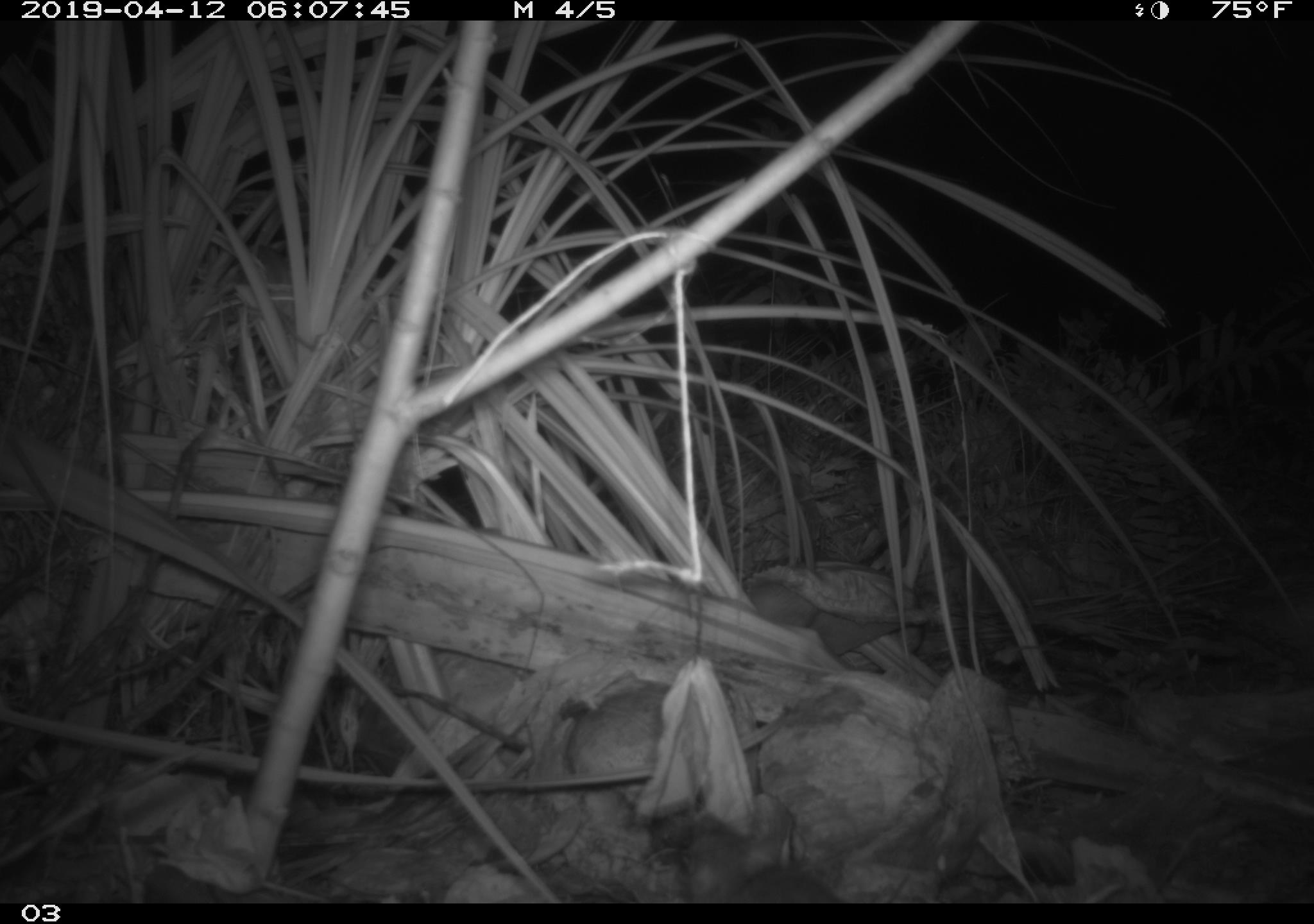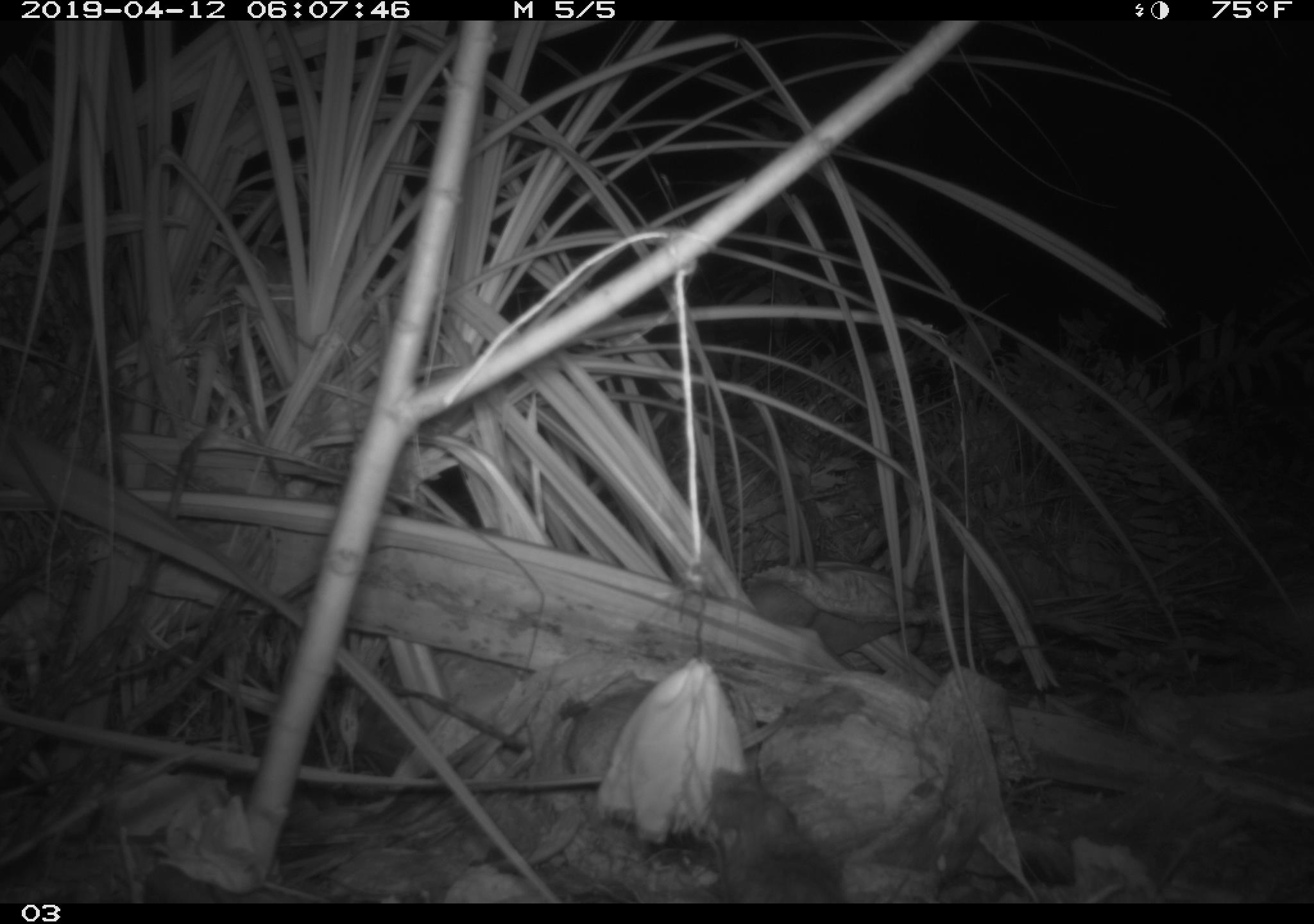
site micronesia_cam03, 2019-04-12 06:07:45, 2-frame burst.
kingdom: Animalia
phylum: Chordata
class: Mammalia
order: Rodentia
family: Muridae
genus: Rattus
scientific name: Rattus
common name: rat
Rat (Rattus).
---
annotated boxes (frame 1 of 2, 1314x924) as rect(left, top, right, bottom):
rat: rect(676, 798, 843, 901)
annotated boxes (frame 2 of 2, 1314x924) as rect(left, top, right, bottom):
rat: rect(703, 759, 852, 902)